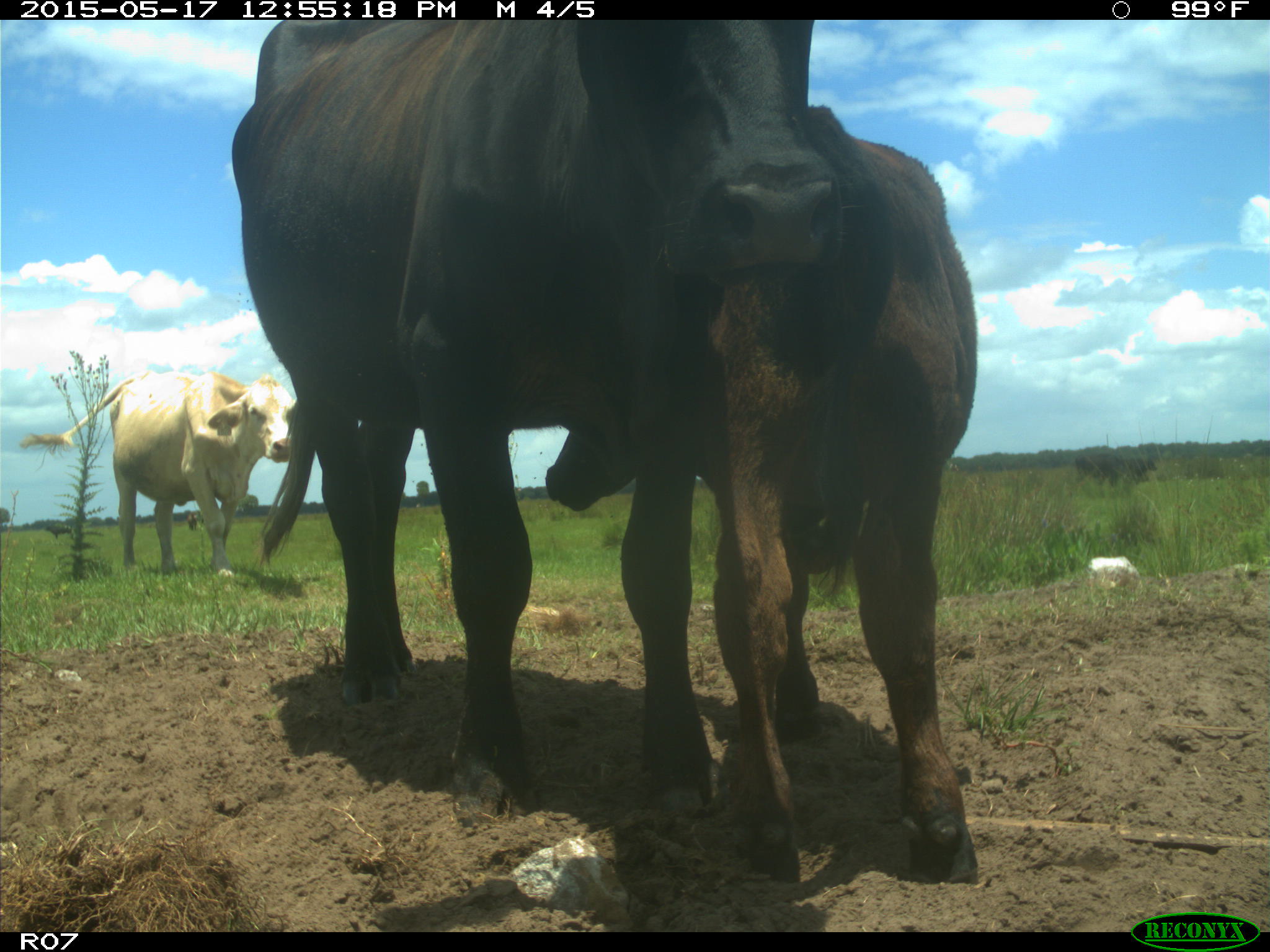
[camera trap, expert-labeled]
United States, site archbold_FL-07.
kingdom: Animalia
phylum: Chordata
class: Mammalia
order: Artiodactyla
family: Bovidae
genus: Bos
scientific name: Bos taurus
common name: domestic cow